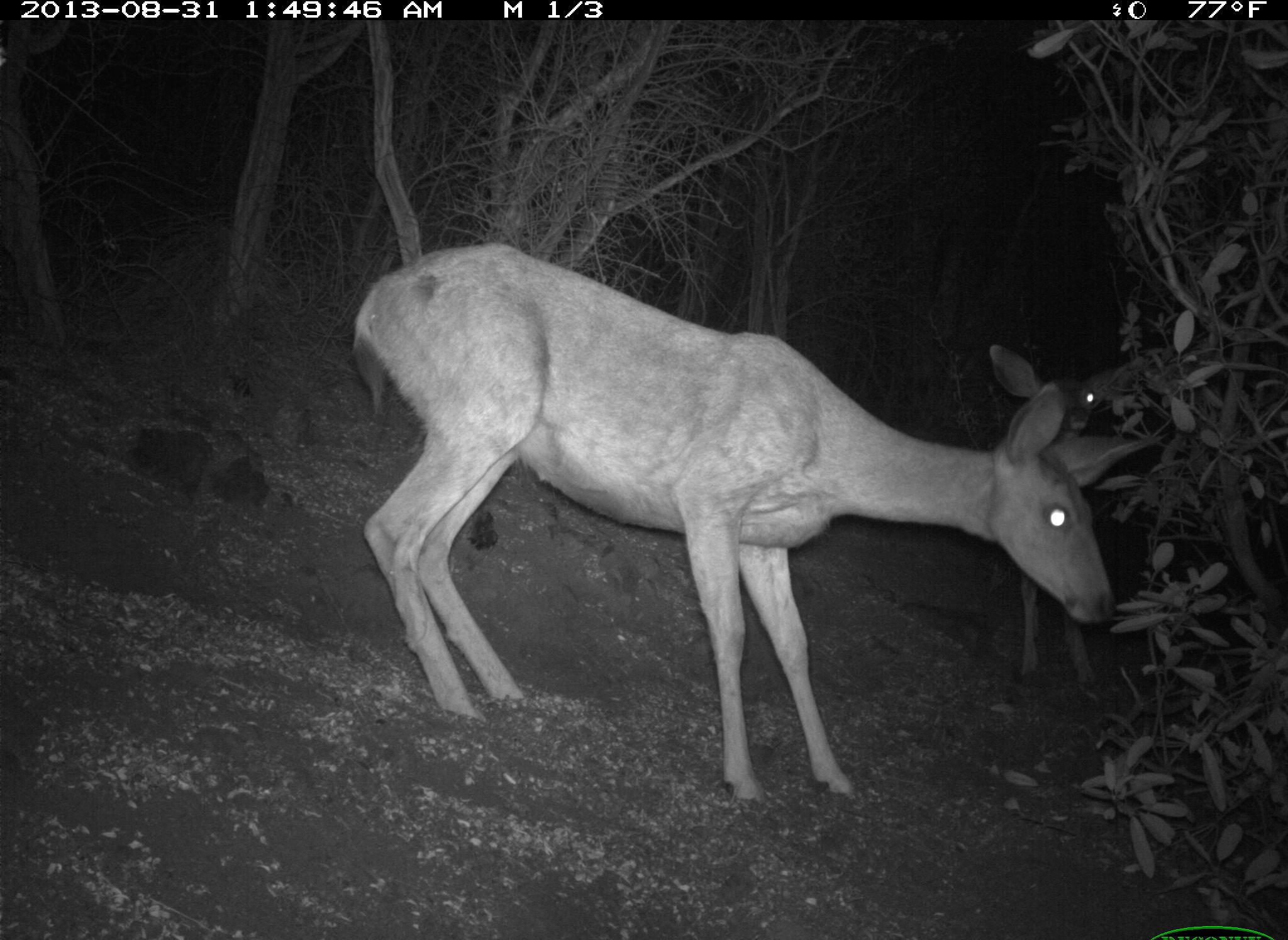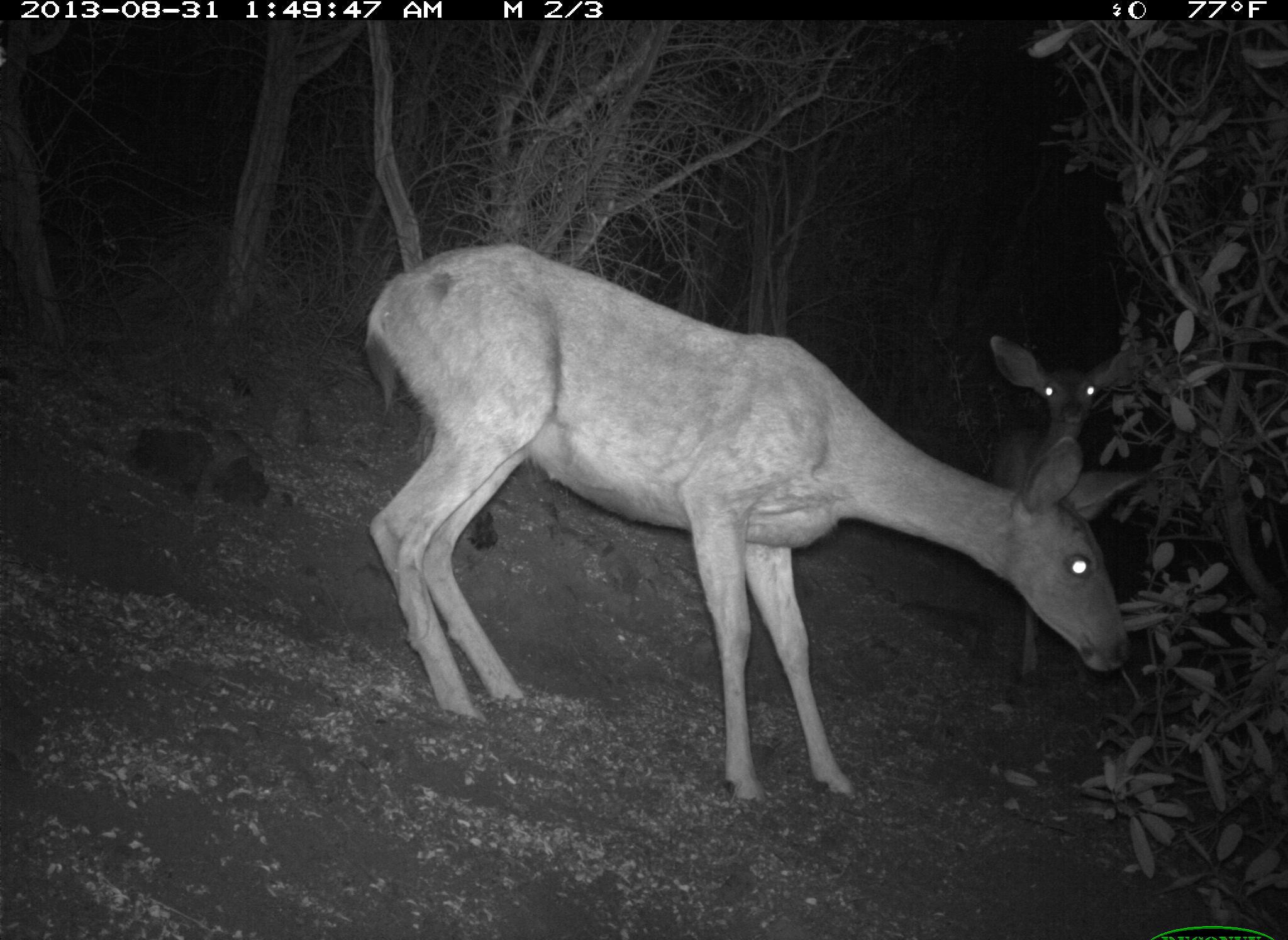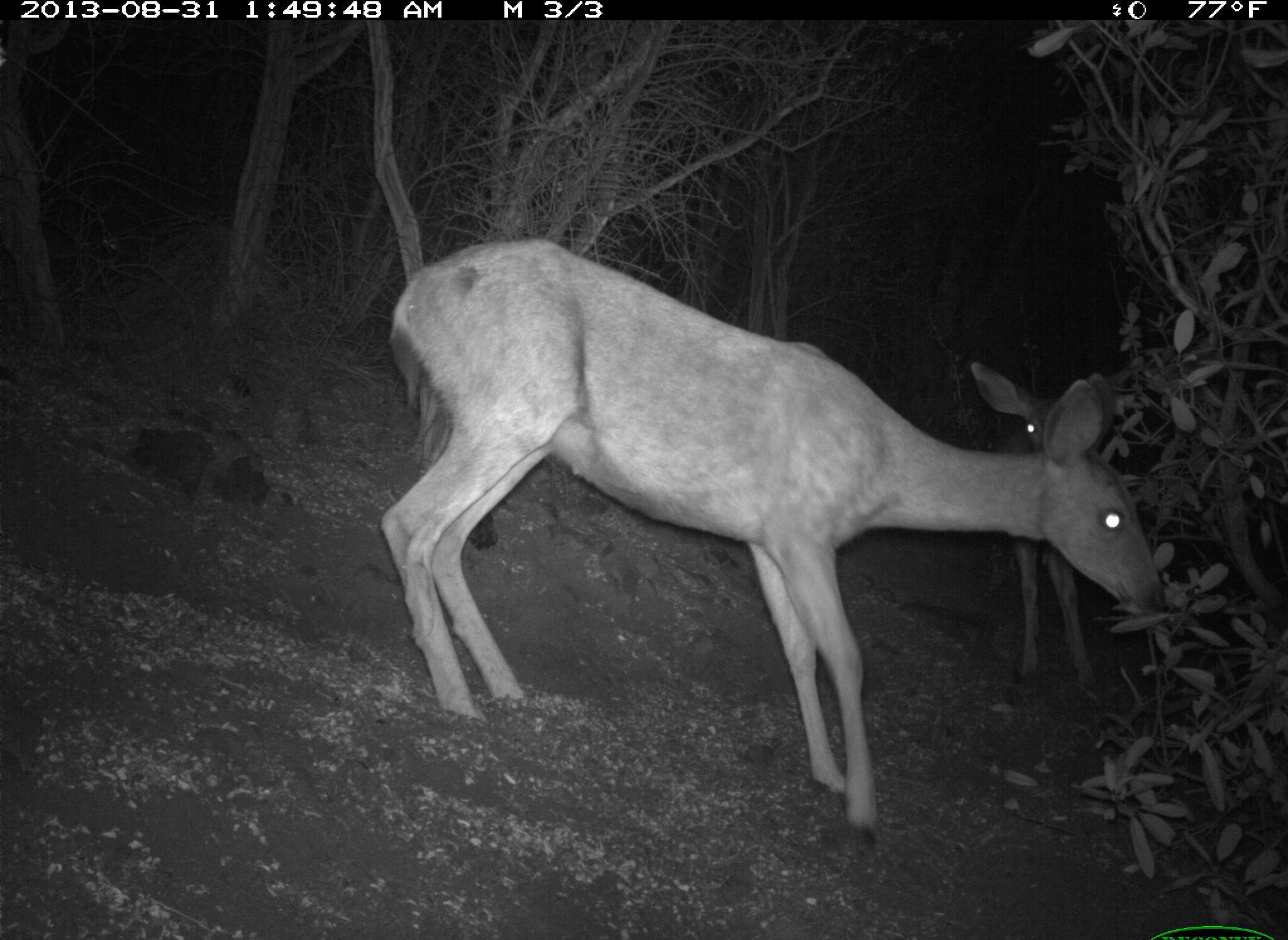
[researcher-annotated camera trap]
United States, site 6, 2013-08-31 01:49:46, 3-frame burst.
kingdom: Animalia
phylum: Chordata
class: Mammalia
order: Artiodactyla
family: Cervidae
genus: Odocoileus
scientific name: Odocoileus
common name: deer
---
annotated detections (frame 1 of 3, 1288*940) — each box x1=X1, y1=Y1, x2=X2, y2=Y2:
deer: x1=352, y1=241, x2=1165, y2=807; x1=988, y1=340, x2=1130, y2=691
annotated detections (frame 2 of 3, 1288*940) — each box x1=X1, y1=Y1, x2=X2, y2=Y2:
deer: x1=360, y1=241, x2=1152, y2=804; x1=987, y1=332, x2=1132, y2=691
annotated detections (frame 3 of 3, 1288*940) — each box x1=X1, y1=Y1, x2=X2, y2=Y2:
deer: x1=375, y1=238, x2=1173, y2=857; x1=970, y1=359, x2=1116, y2=690